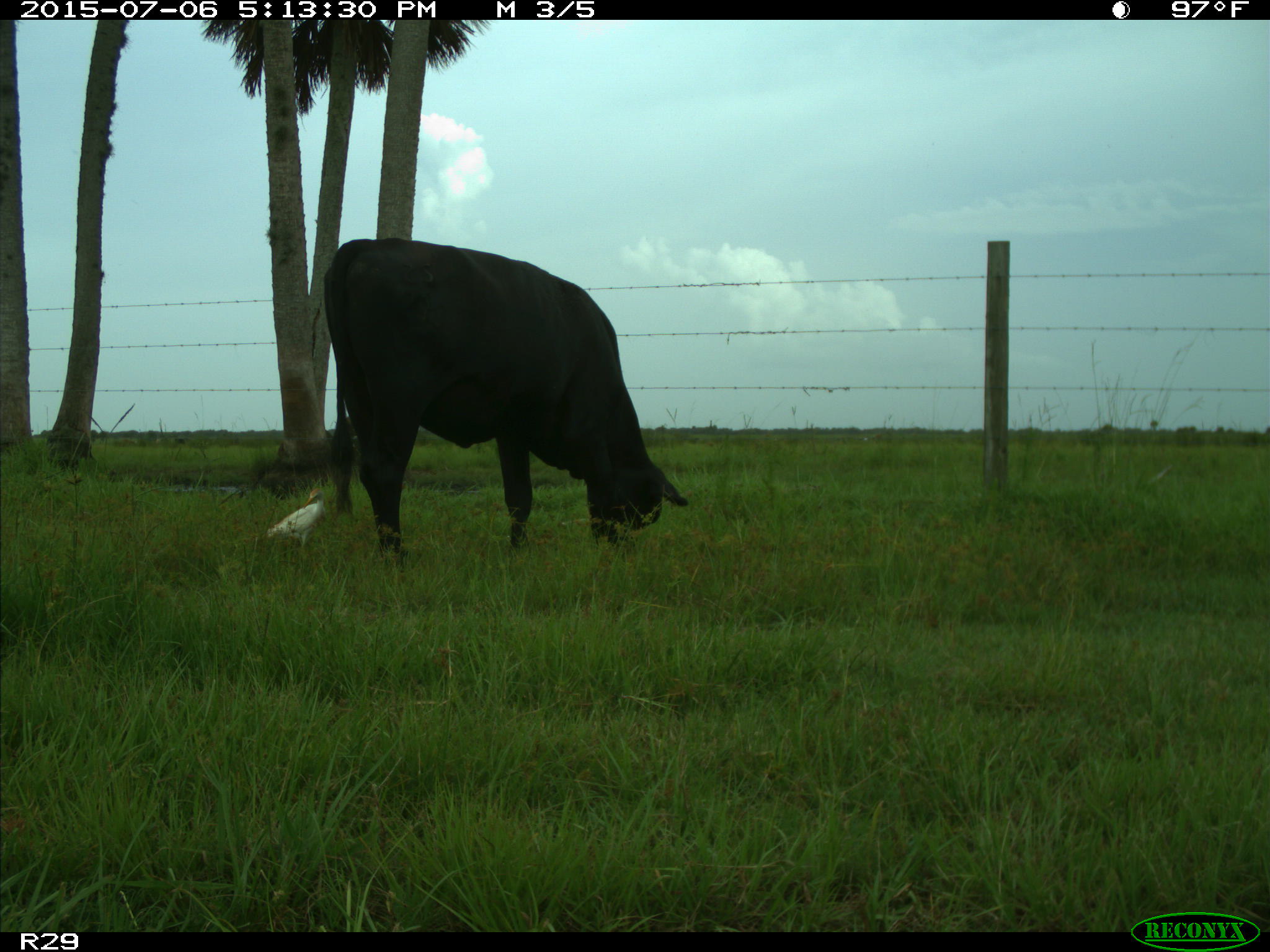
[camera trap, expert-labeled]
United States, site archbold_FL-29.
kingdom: Animalia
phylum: Chordata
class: Mammalia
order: Artiodactyla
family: Bovidae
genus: Bos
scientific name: Bos taurus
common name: domestic cow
Bos taurus (domestic cow).